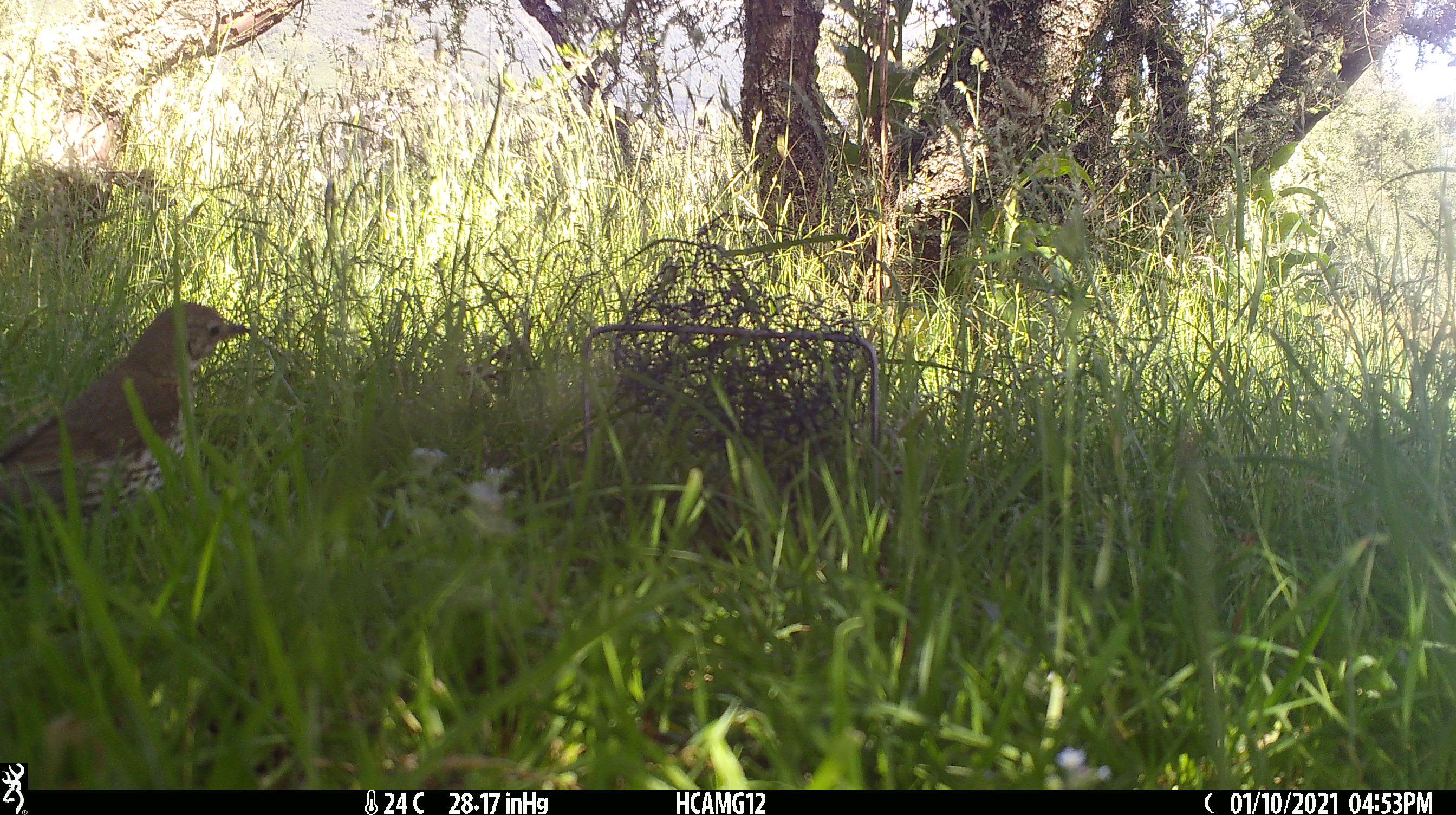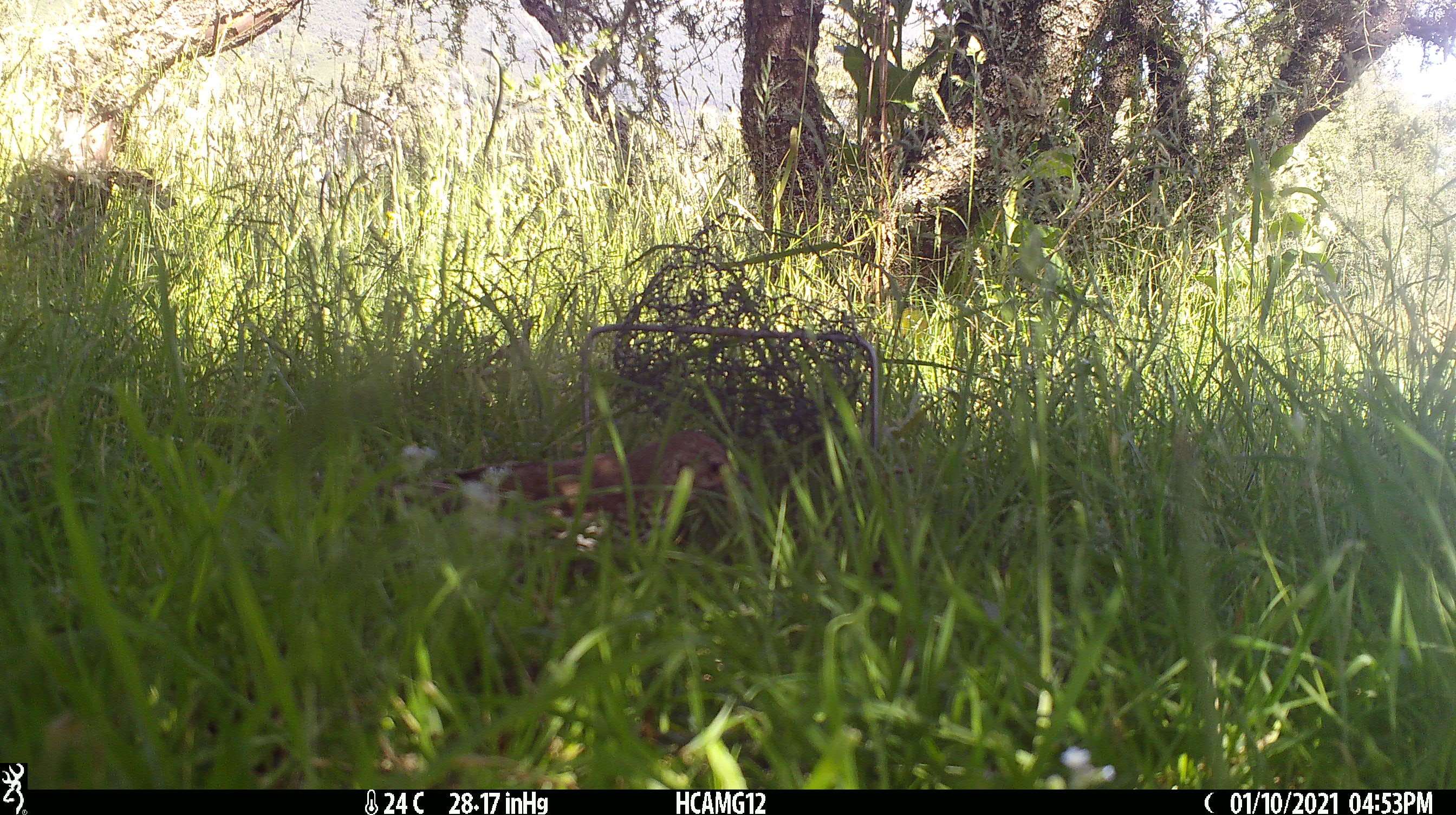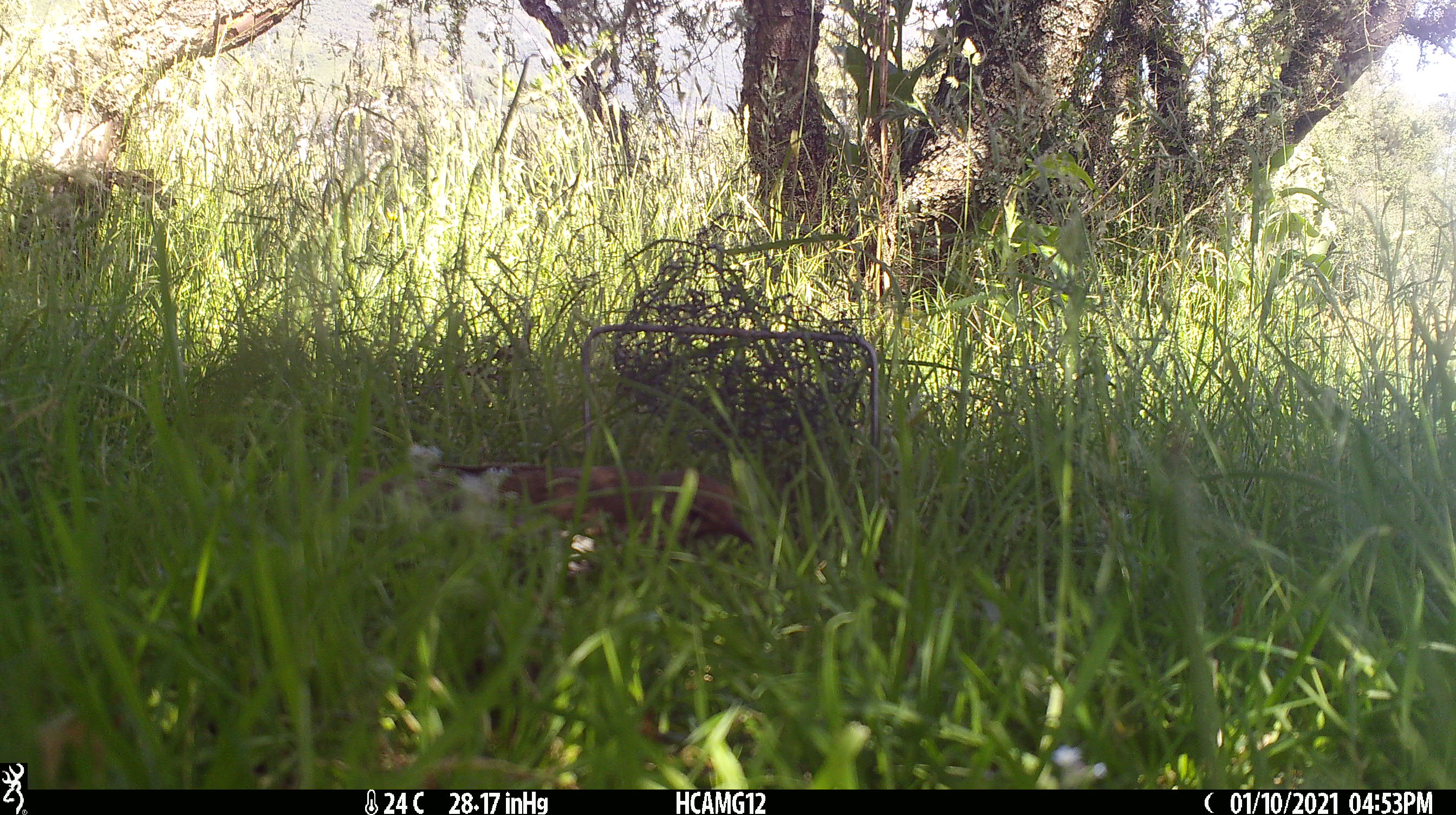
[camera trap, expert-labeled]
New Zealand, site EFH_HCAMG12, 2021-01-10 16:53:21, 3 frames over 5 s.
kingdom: Animalia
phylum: Chordata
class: Aves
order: Passeriformes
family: Turdidae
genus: Turdus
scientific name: Turdus philomelos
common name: song thrush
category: thrush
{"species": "thrush (song thrush) (Turdus philomelos)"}